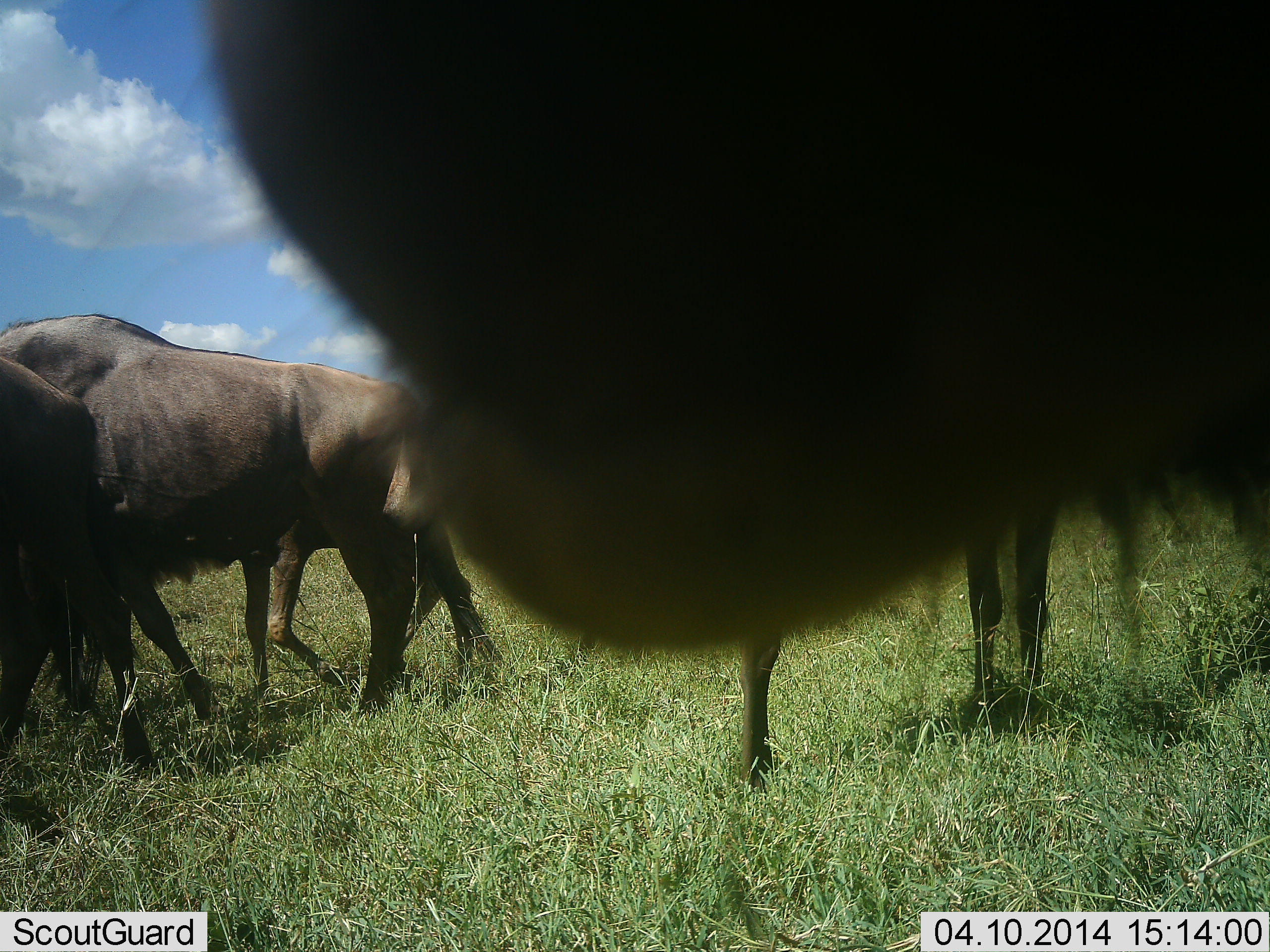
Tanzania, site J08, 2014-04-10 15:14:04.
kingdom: Animalia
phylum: Chordata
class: Mammalia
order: Artiodactyla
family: Bovidae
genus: Connochaetes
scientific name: Connochaetes taurinus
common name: blue wildebeest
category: wildebeest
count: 5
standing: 40%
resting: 0%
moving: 70%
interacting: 0%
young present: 0%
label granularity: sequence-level